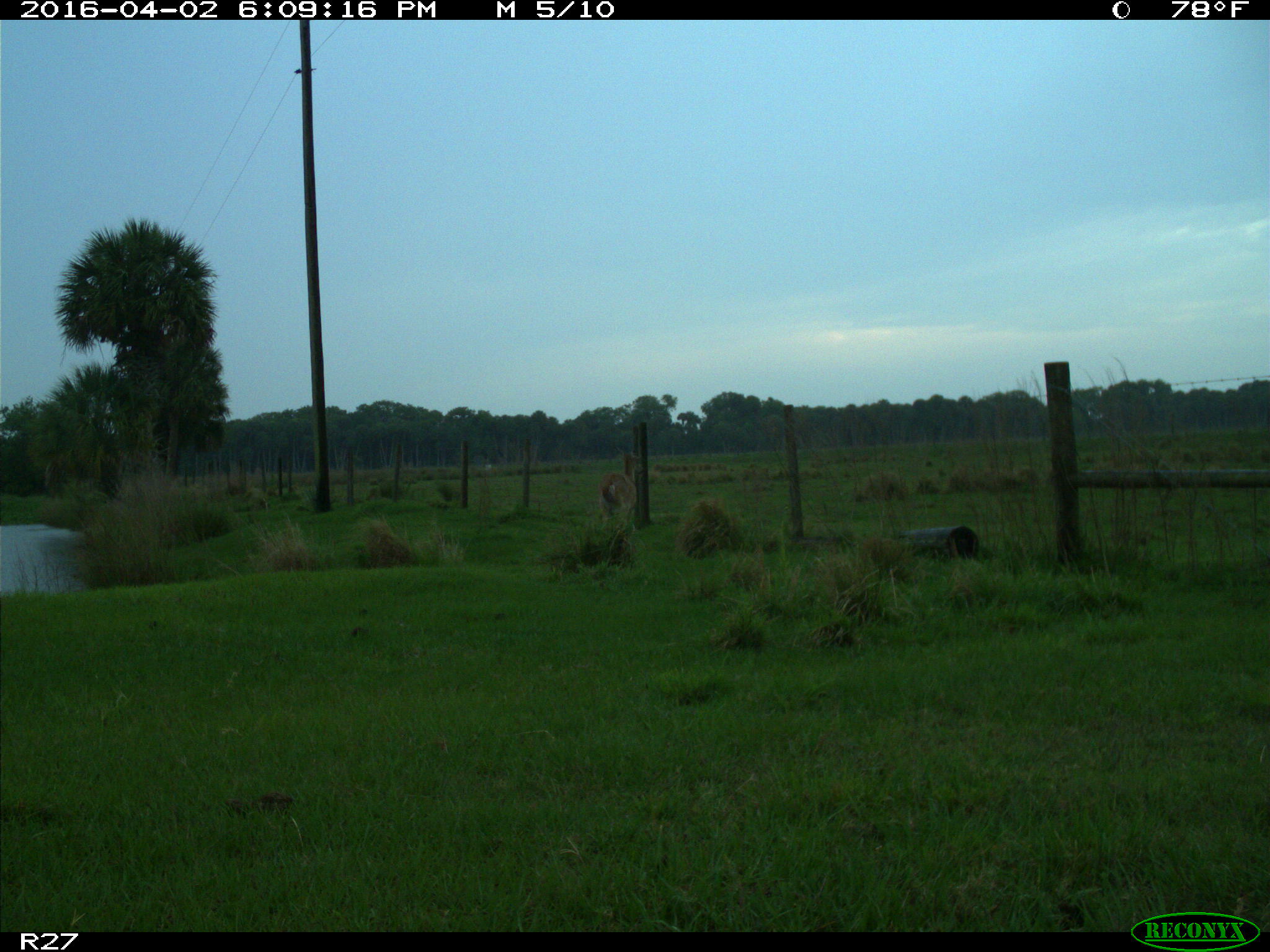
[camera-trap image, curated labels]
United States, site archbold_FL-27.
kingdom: Animalia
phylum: Chordata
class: Mammalia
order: Artiodactyla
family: Cervidae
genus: Odocoileus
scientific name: Odocoileus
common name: deer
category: unidentified deer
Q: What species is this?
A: Unidentified deer (deer) (Odocoileus).